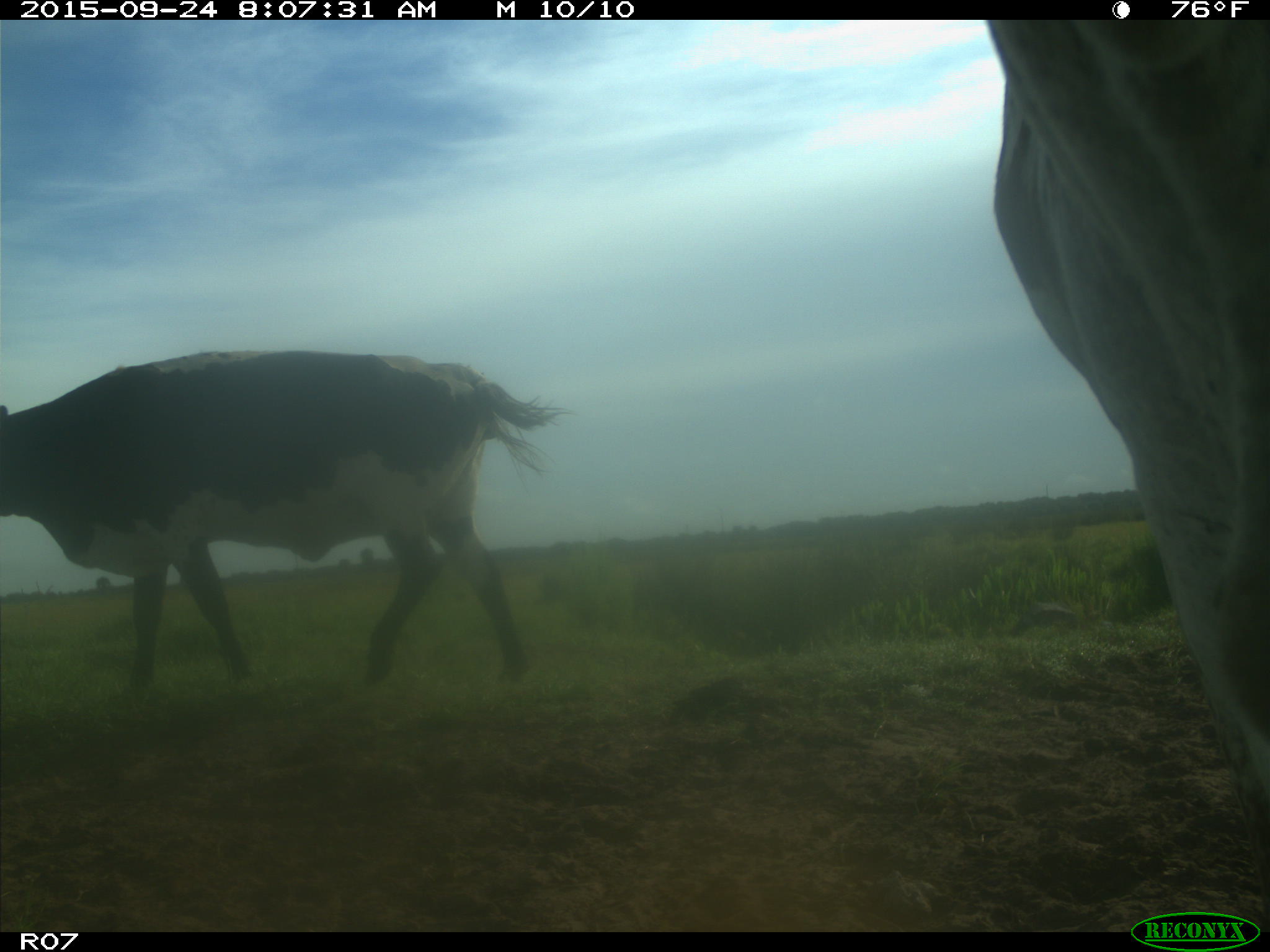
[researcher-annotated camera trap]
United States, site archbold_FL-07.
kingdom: Animalia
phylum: Chordata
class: Mammalia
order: Artiodactyla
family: Bovidae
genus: Bos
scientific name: Bos taurus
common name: domestic cow